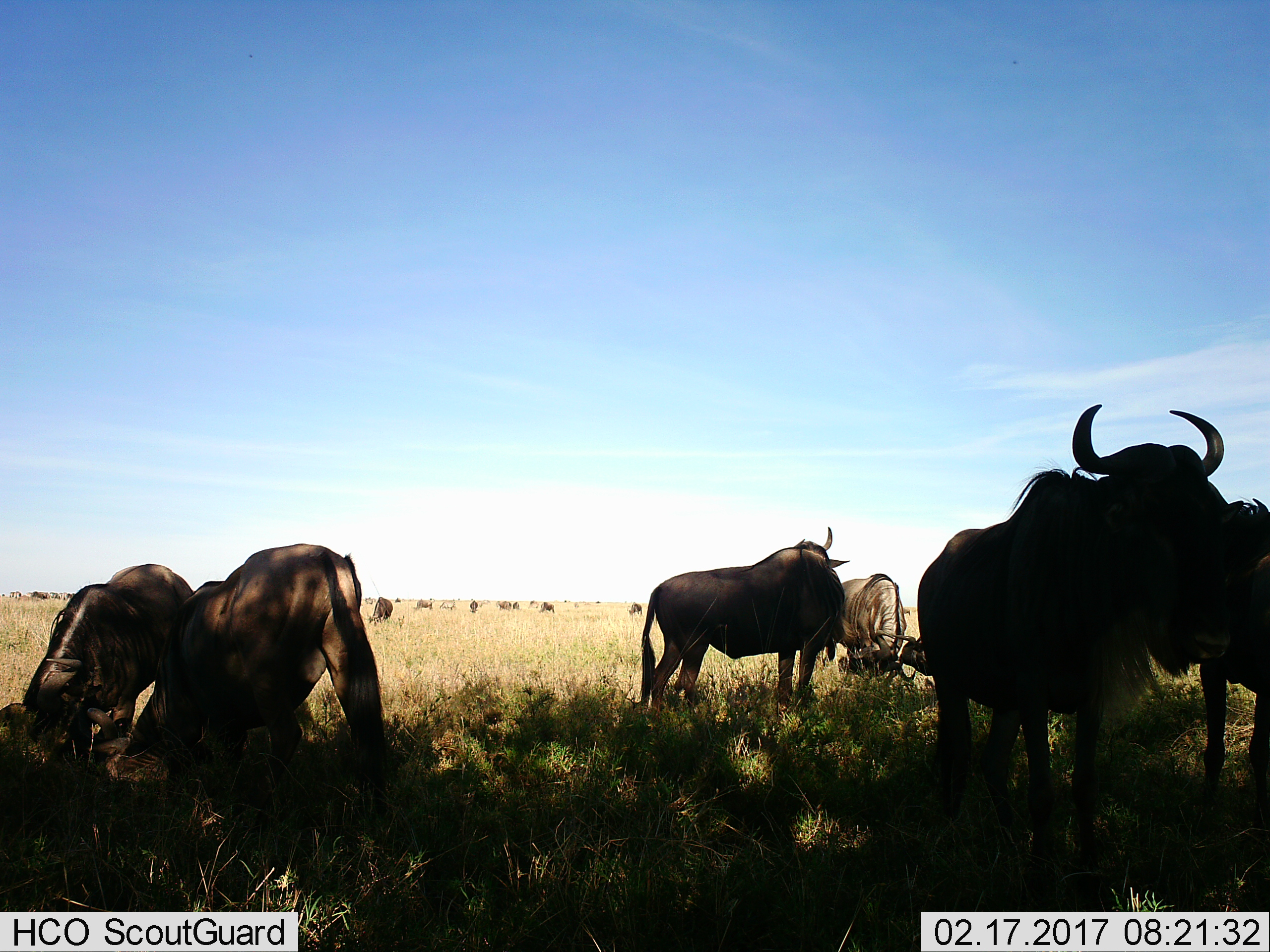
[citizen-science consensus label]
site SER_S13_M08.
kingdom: Animalia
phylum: Chordata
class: Mammalia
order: Artiodactyla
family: Bovidae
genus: Connochaetes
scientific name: Connochaetes taurinus taurinus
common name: blue wildebeest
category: wildebeestblue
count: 11-50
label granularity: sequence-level